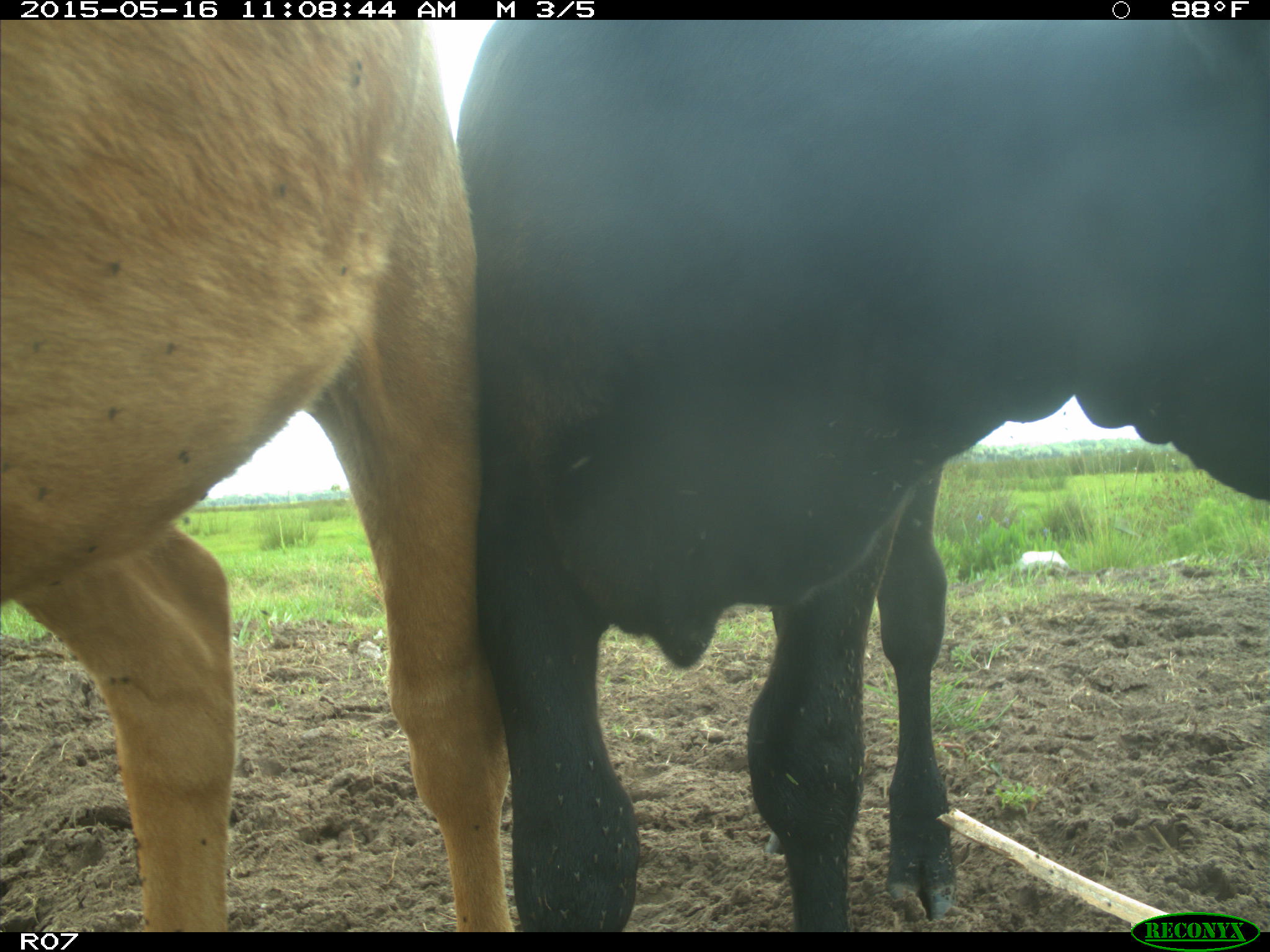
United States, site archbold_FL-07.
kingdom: Animalia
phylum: Chordata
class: Mammalia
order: Artiodactyla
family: Bovidae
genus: Bos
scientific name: Bos taurus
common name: domestic cow